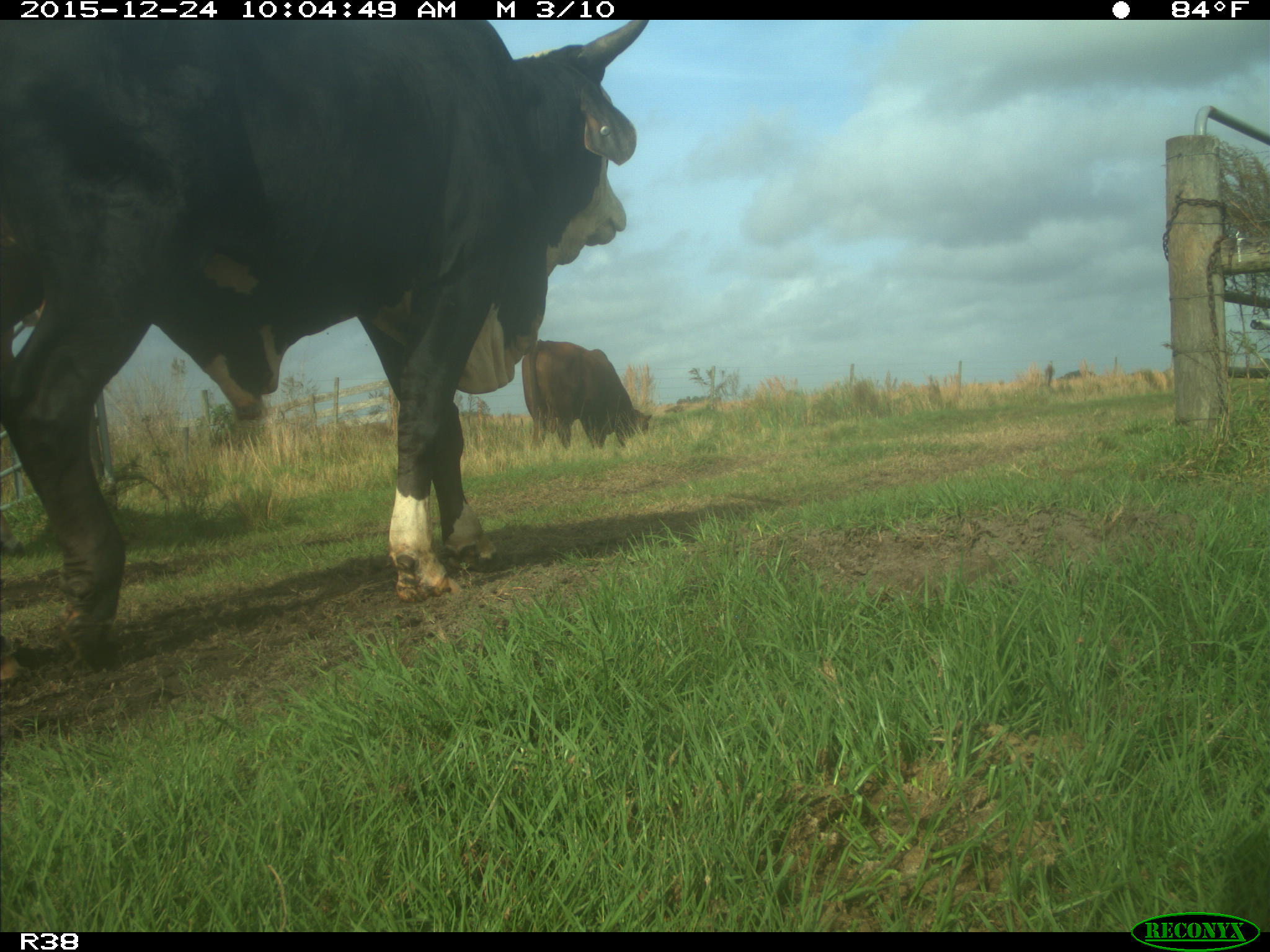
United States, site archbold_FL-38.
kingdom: Animalia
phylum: Chordata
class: Mammalia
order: Artiodactyla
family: Bovidae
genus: Bos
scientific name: Bos taurus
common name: domestic cow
Bos taurus (domestic cow).